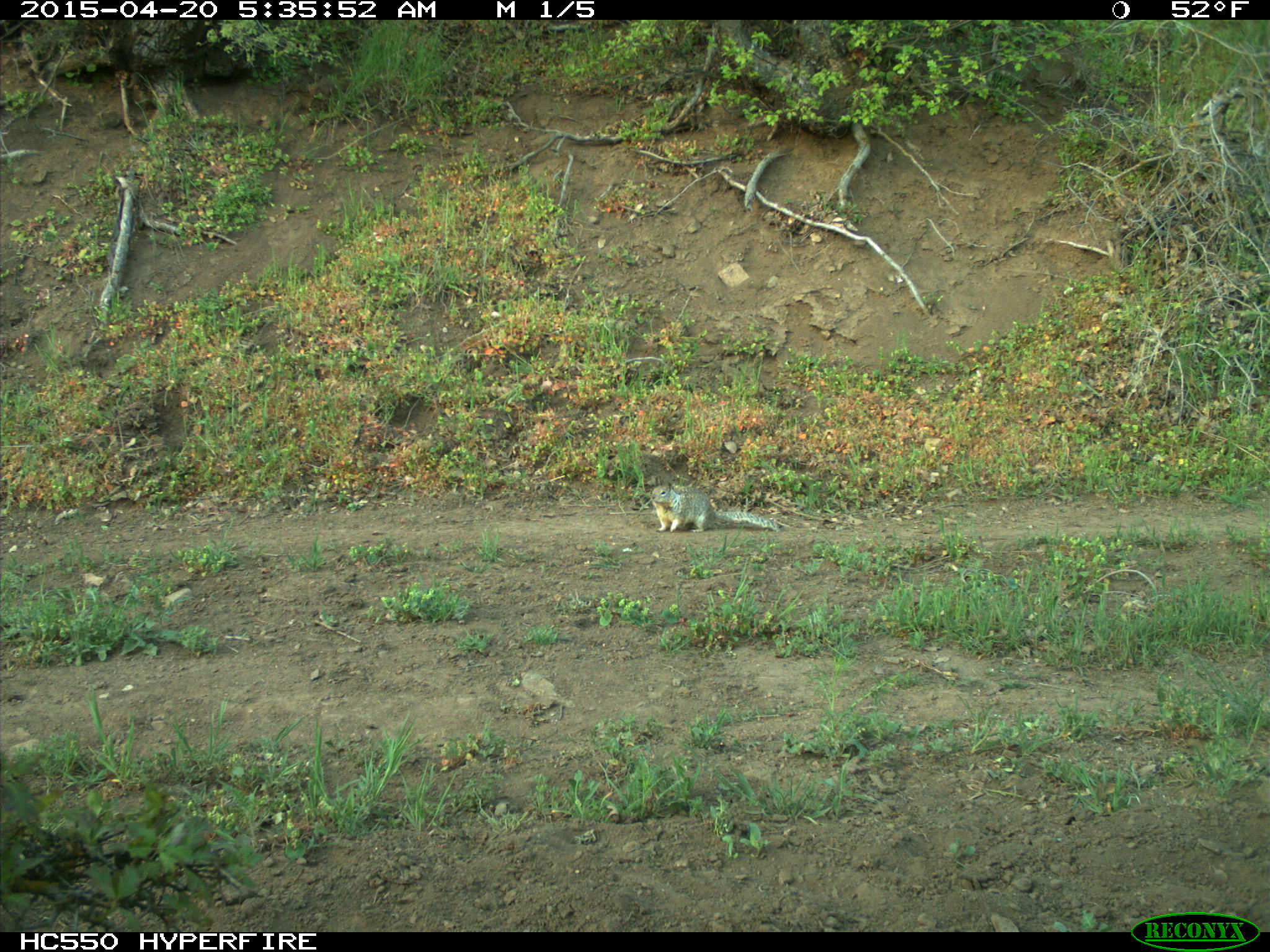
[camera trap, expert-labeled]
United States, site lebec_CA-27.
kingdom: Animalia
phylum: Chordata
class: Mammalia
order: Rodentia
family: Sciuridae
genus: Otospermophilus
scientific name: Otospermophilus beecheyi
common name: california ground squirrel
Otospermophilus beecheyi (california ground squirrel).